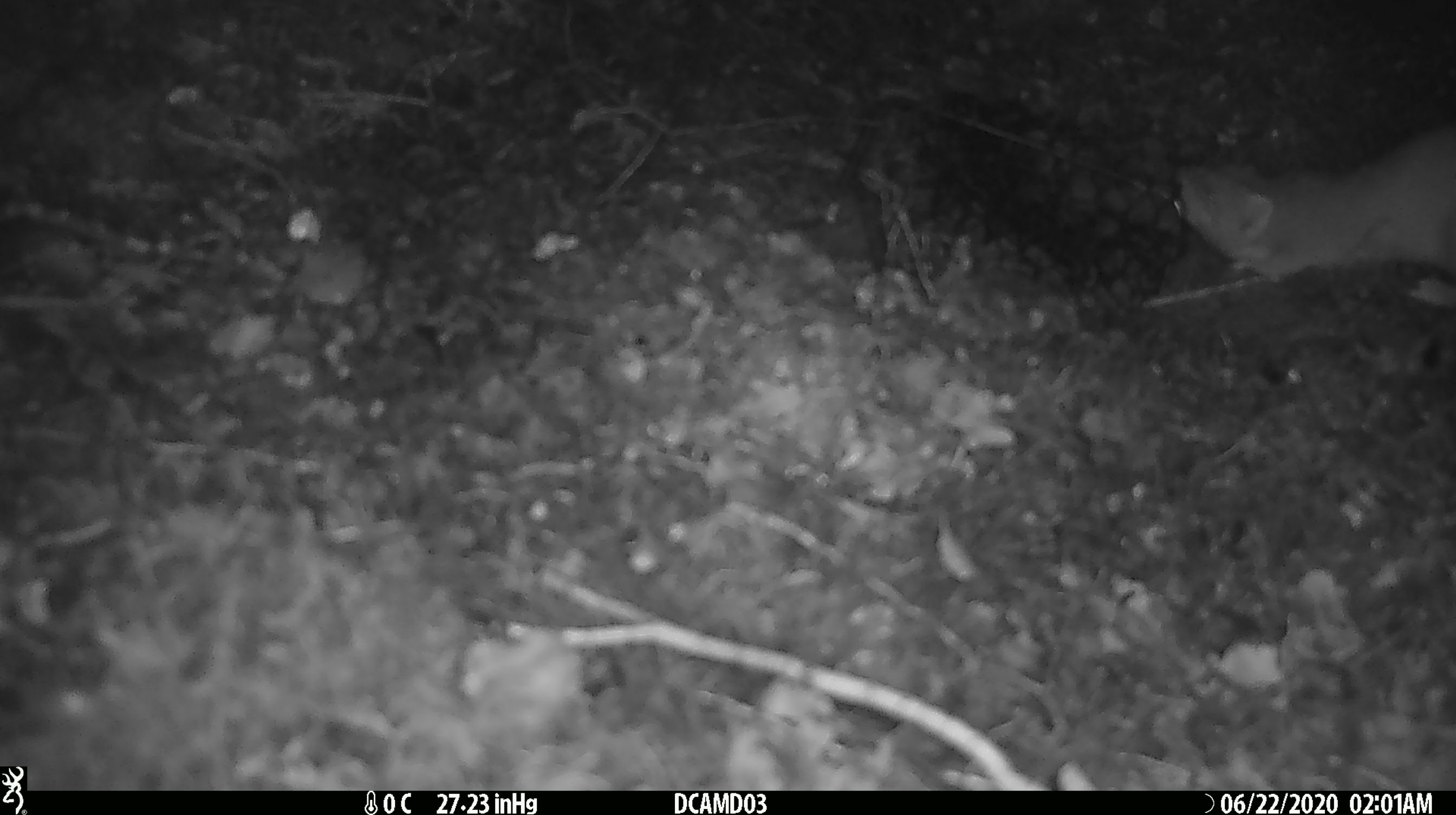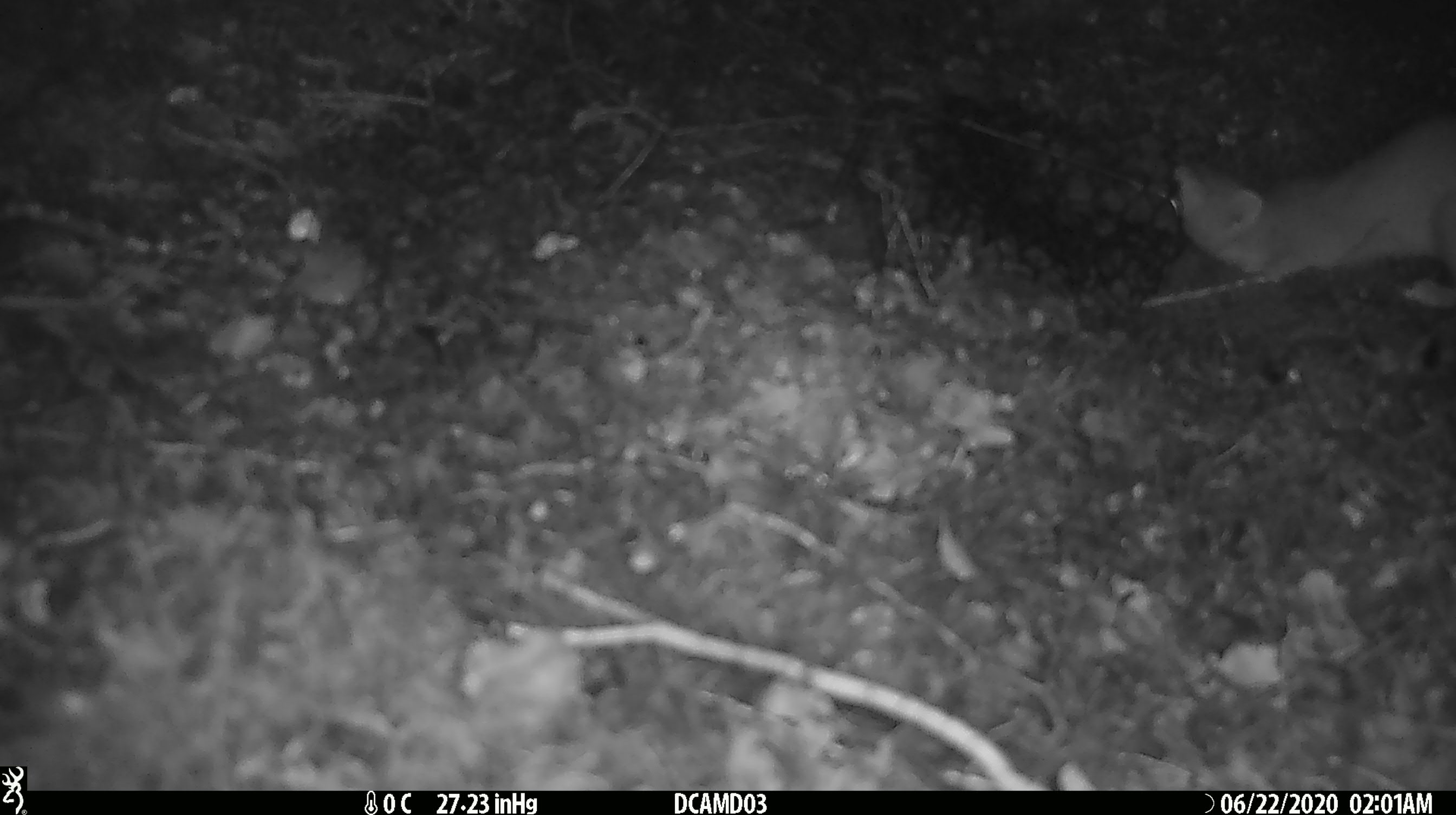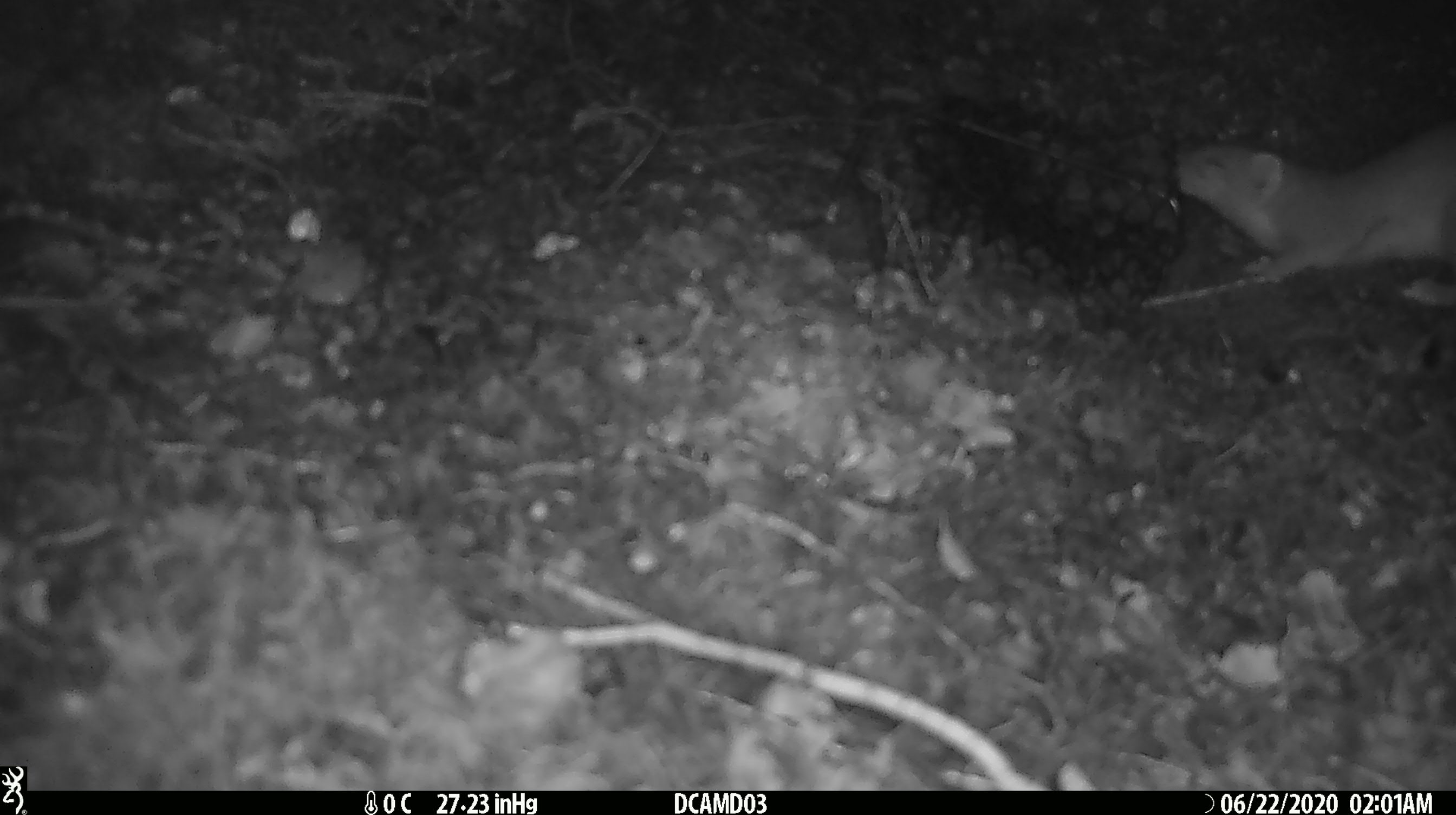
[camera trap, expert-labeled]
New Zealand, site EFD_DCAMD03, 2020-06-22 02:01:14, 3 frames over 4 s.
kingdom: Animalia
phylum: Chordata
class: Mammalia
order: Carnivora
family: Mustelidae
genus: Mustela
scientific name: Mustela erminea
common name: stoat